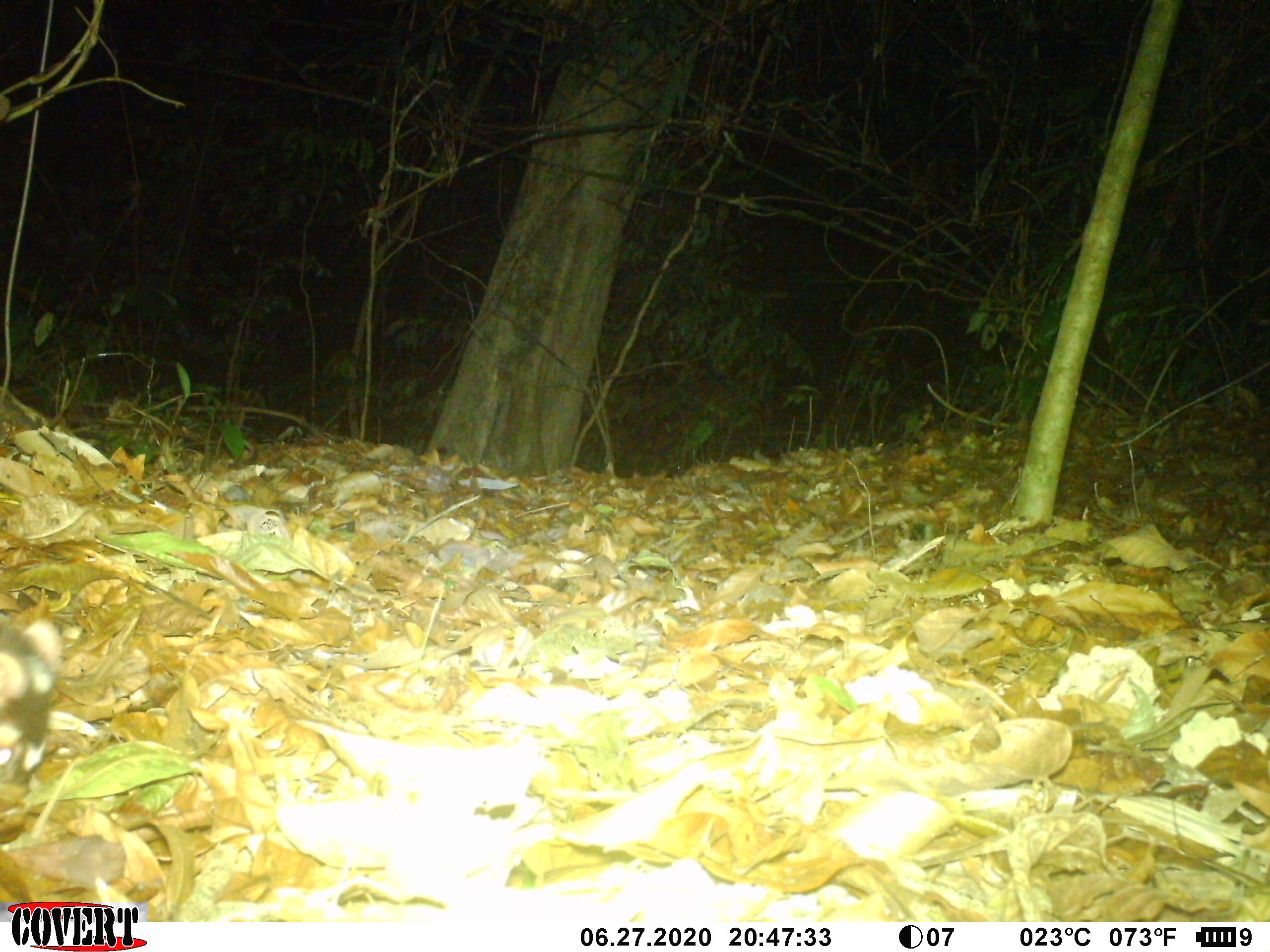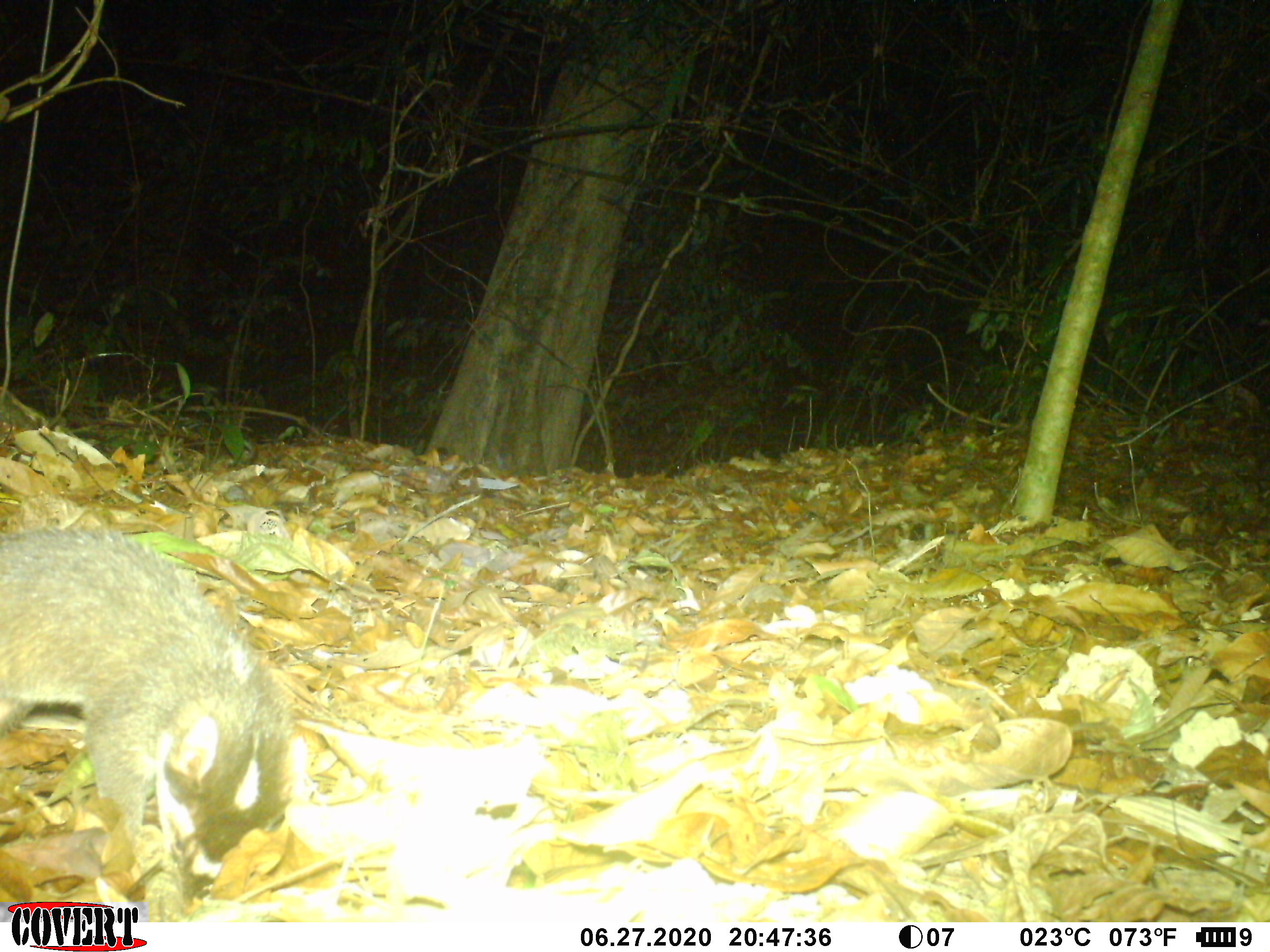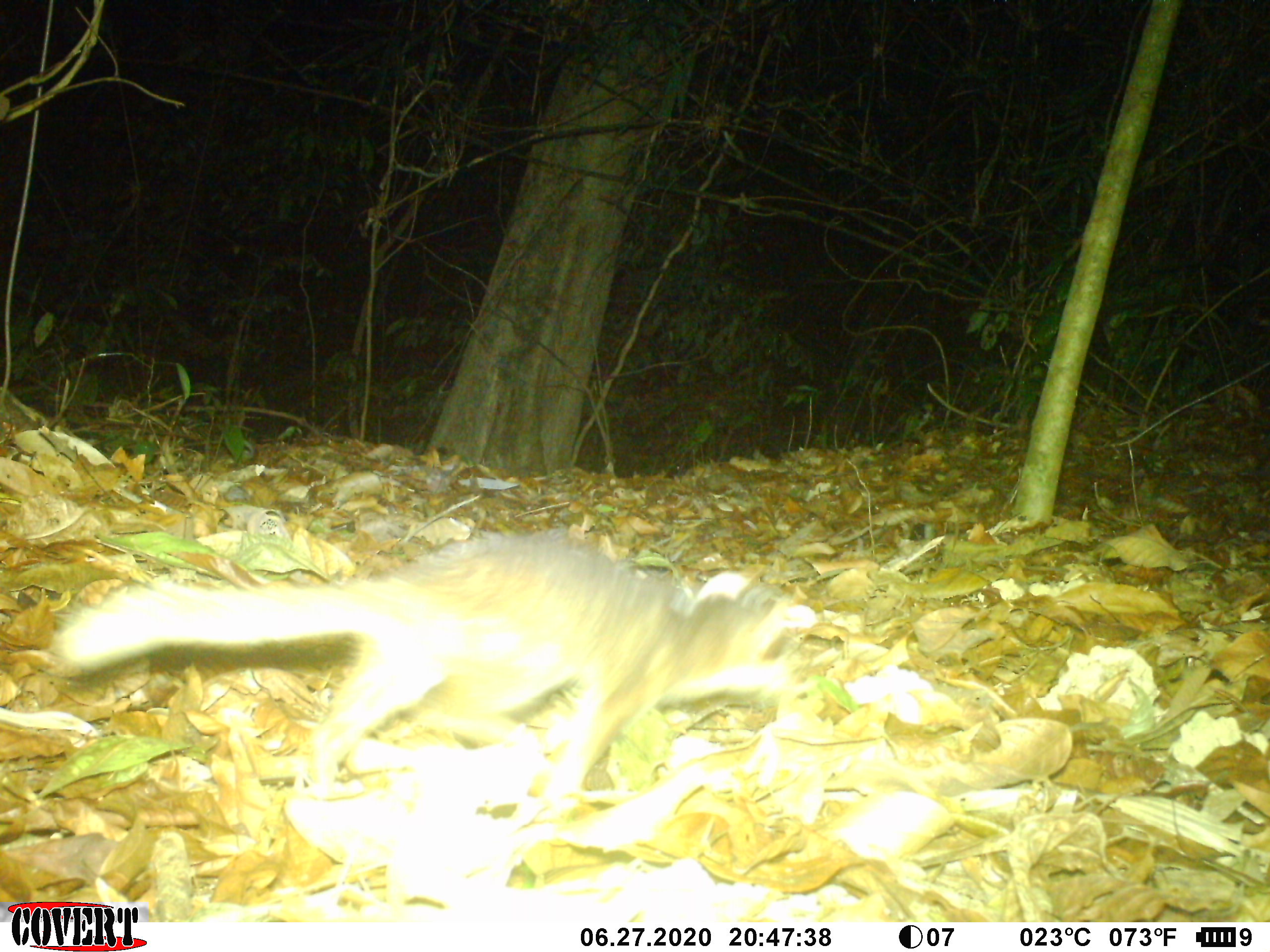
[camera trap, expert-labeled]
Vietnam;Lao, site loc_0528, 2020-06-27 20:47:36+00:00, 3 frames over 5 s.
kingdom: Animalia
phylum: Chordata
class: Mammalia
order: Carnivora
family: Mustelidae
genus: Melogale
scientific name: Melogale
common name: ferret badger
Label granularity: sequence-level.